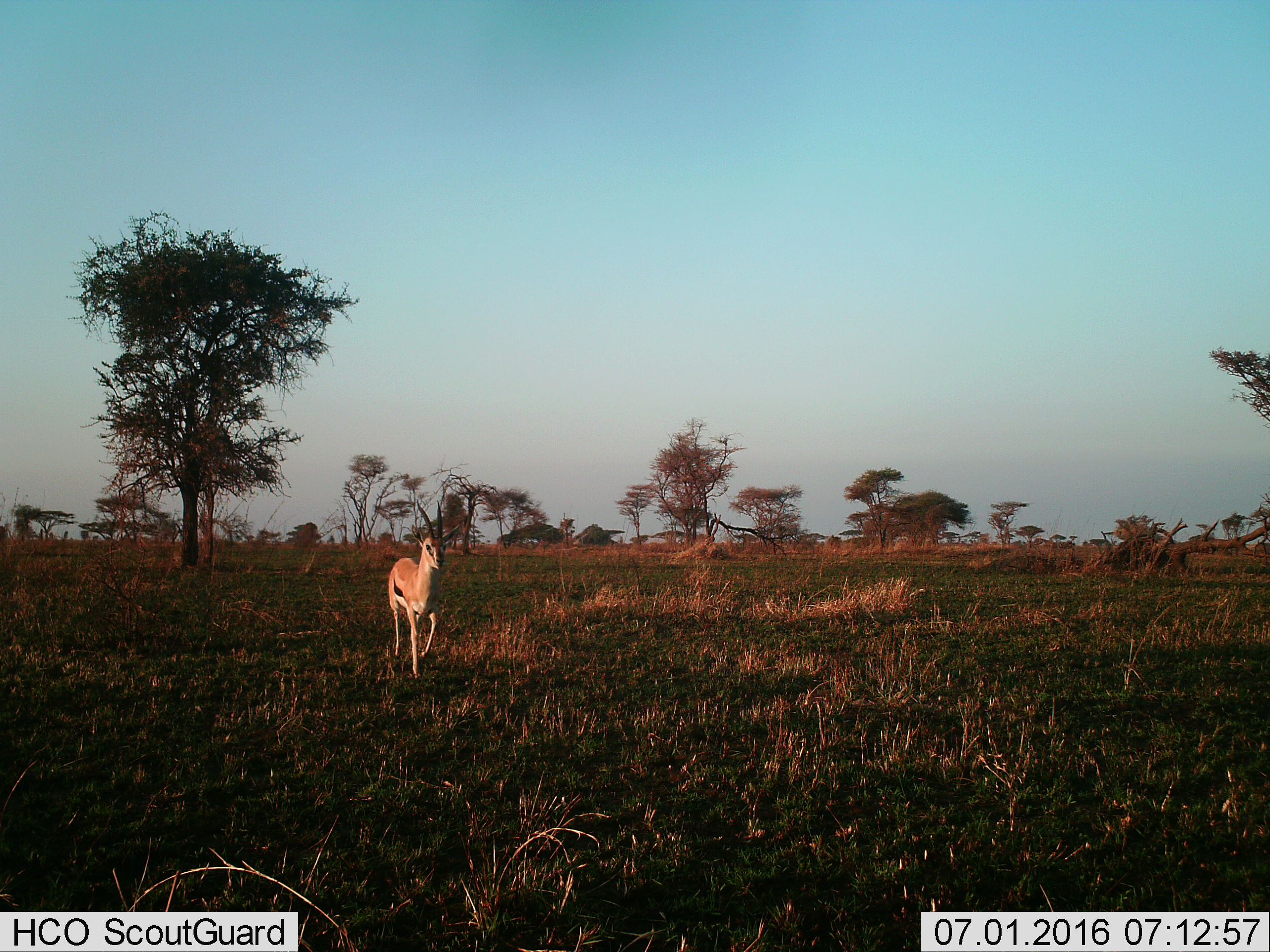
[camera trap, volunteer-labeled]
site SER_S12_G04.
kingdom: Animalia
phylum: Chordata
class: Mammalia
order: Artiodactyla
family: Bovidae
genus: Eudorcas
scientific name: Eudorcas thomsonii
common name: thomson's gazelle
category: gazellethomsons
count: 1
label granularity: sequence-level